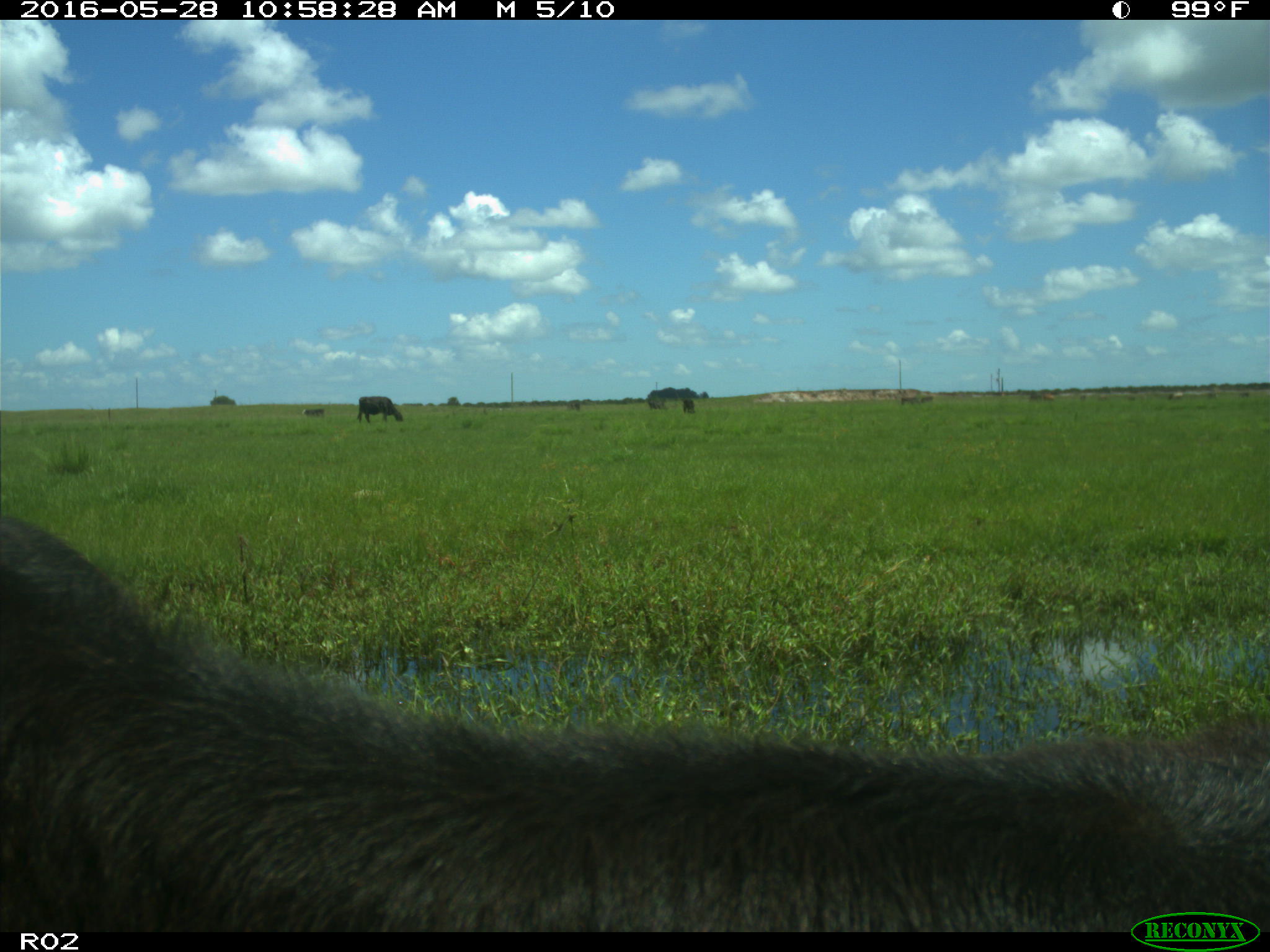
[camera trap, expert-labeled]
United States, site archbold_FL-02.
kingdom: Animalia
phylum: Chordata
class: Mammalia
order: Artiodactyla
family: Bovidae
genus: Bos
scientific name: Bos taurus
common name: domestic cow